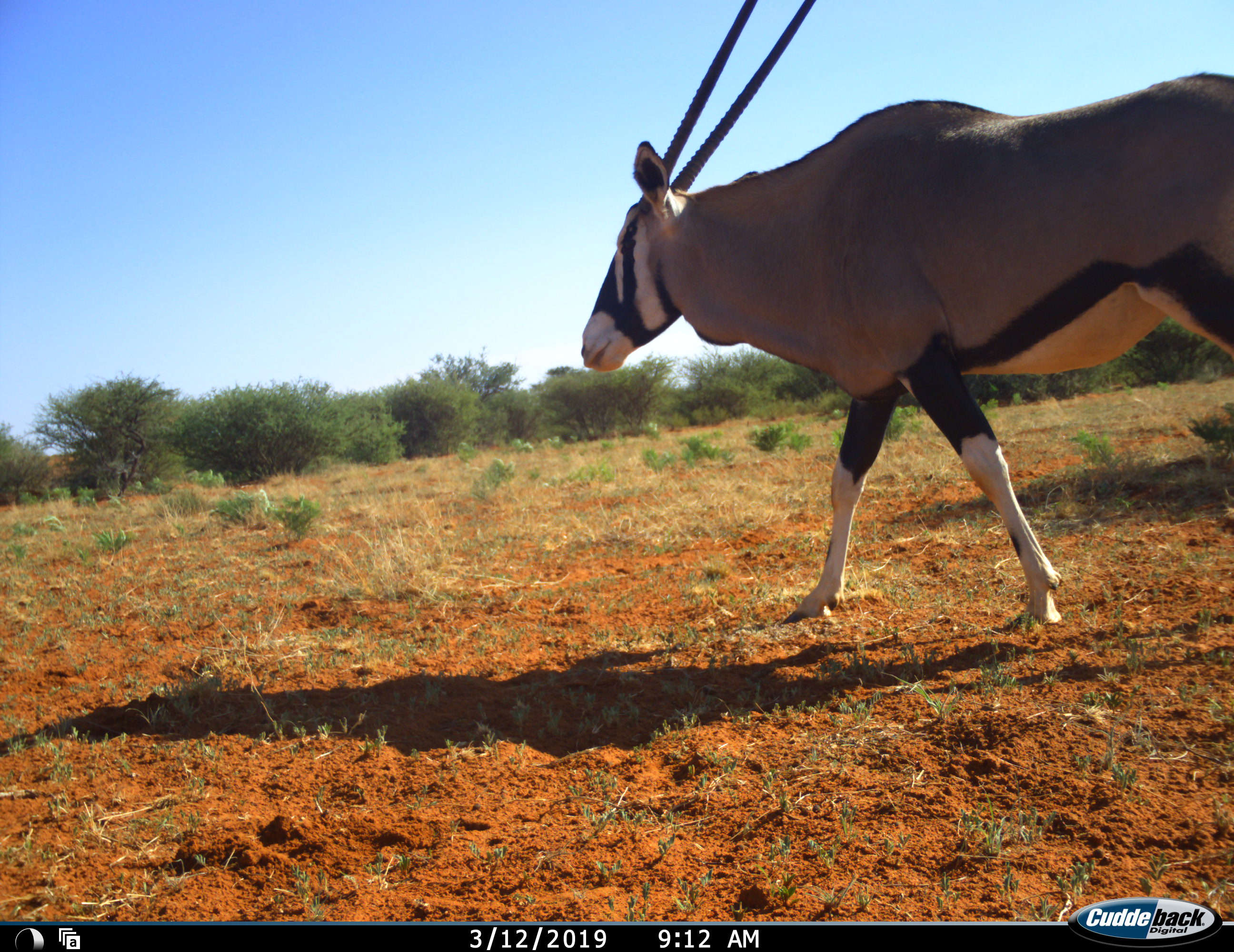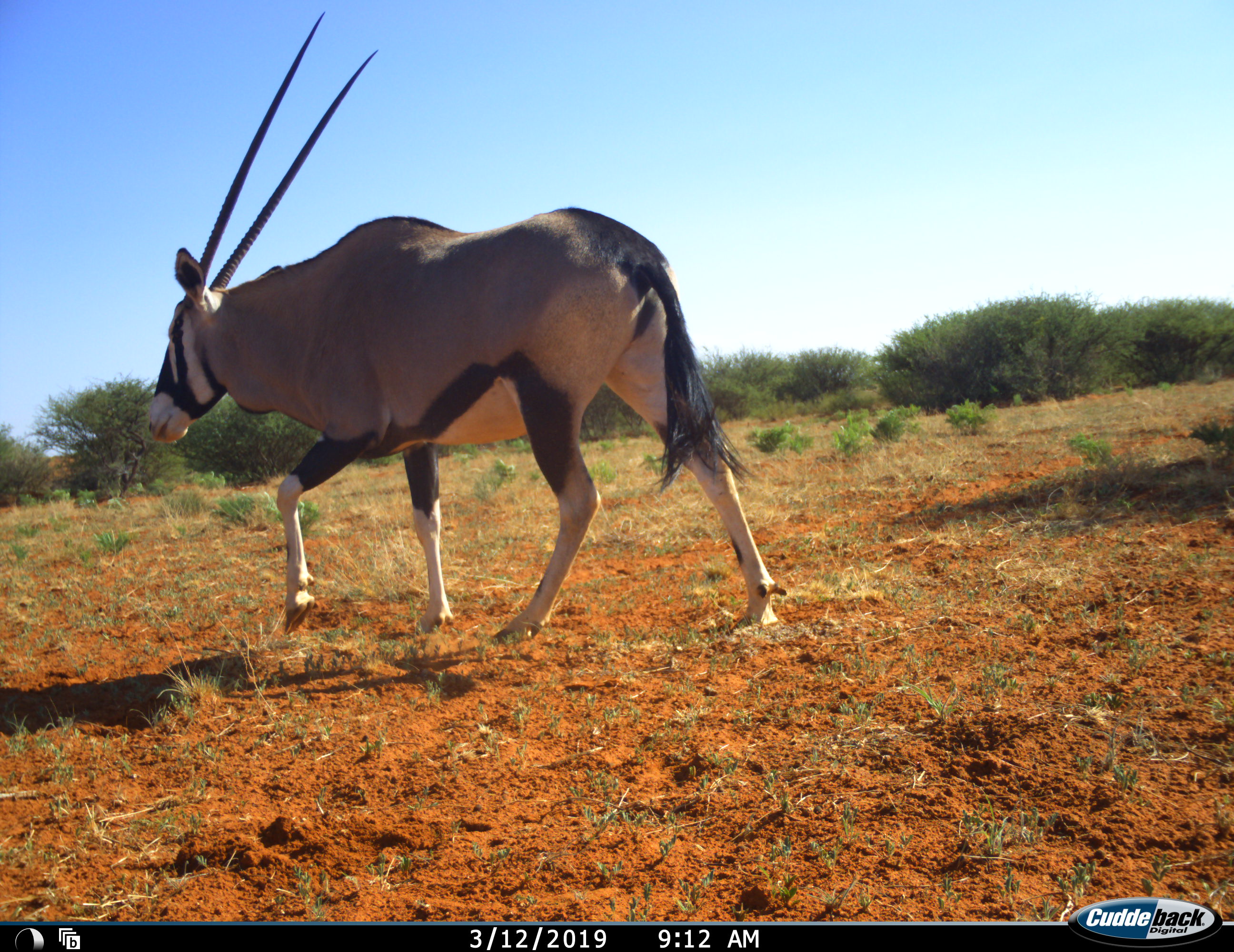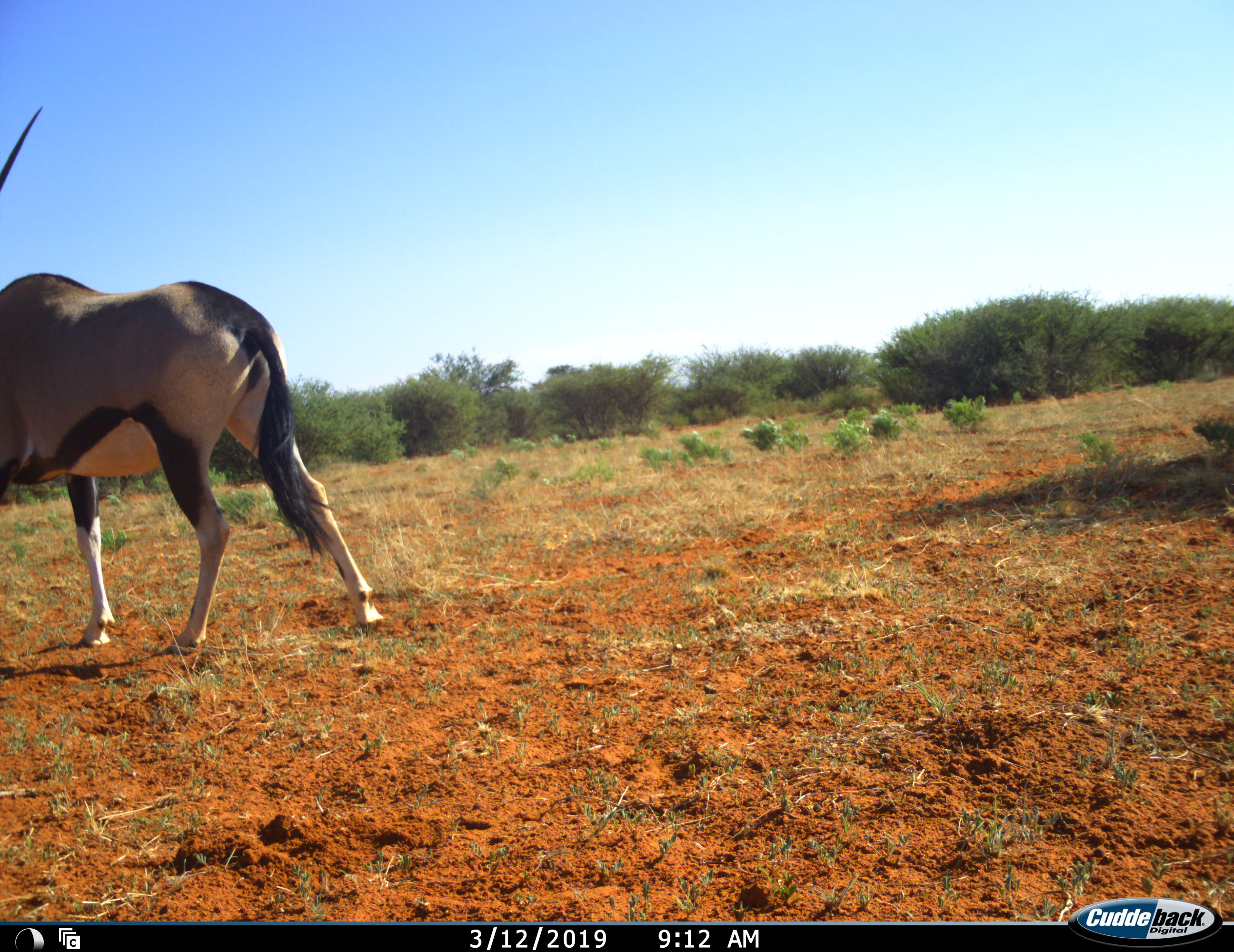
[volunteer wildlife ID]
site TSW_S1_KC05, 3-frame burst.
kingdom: Animalia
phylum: Chordata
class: Mammalia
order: Artiodactyla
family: Bovidae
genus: Oryx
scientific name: Oryx gazella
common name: gemsbok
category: oryx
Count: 1.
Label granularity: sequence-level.